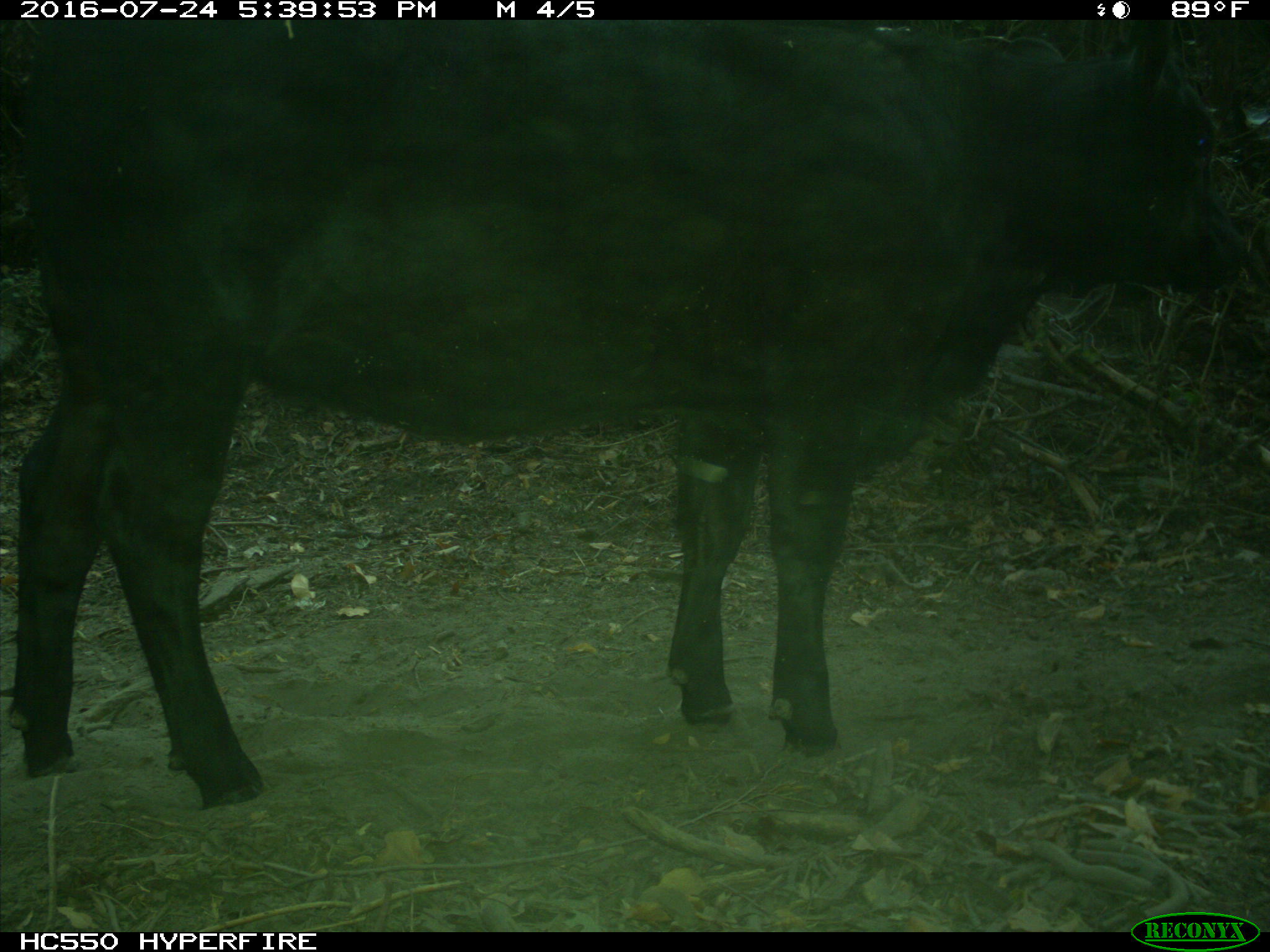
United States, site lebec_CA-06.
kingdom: Animalia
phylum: Chordata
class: Mammalia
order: Artiodactyla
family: Bovidae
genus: Bos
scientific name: Bos taurus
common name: domestic cow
Bos taurus (domestic cow).